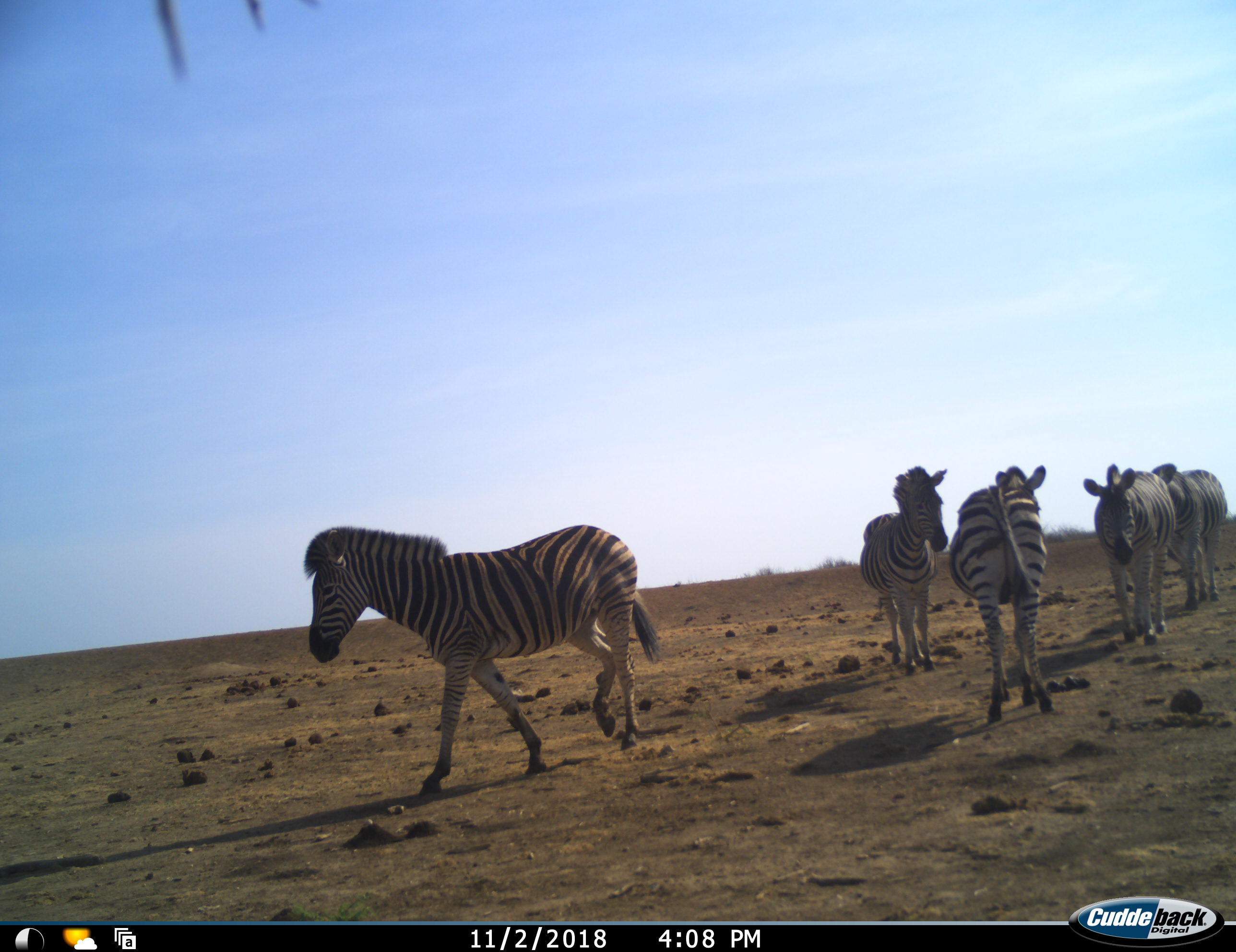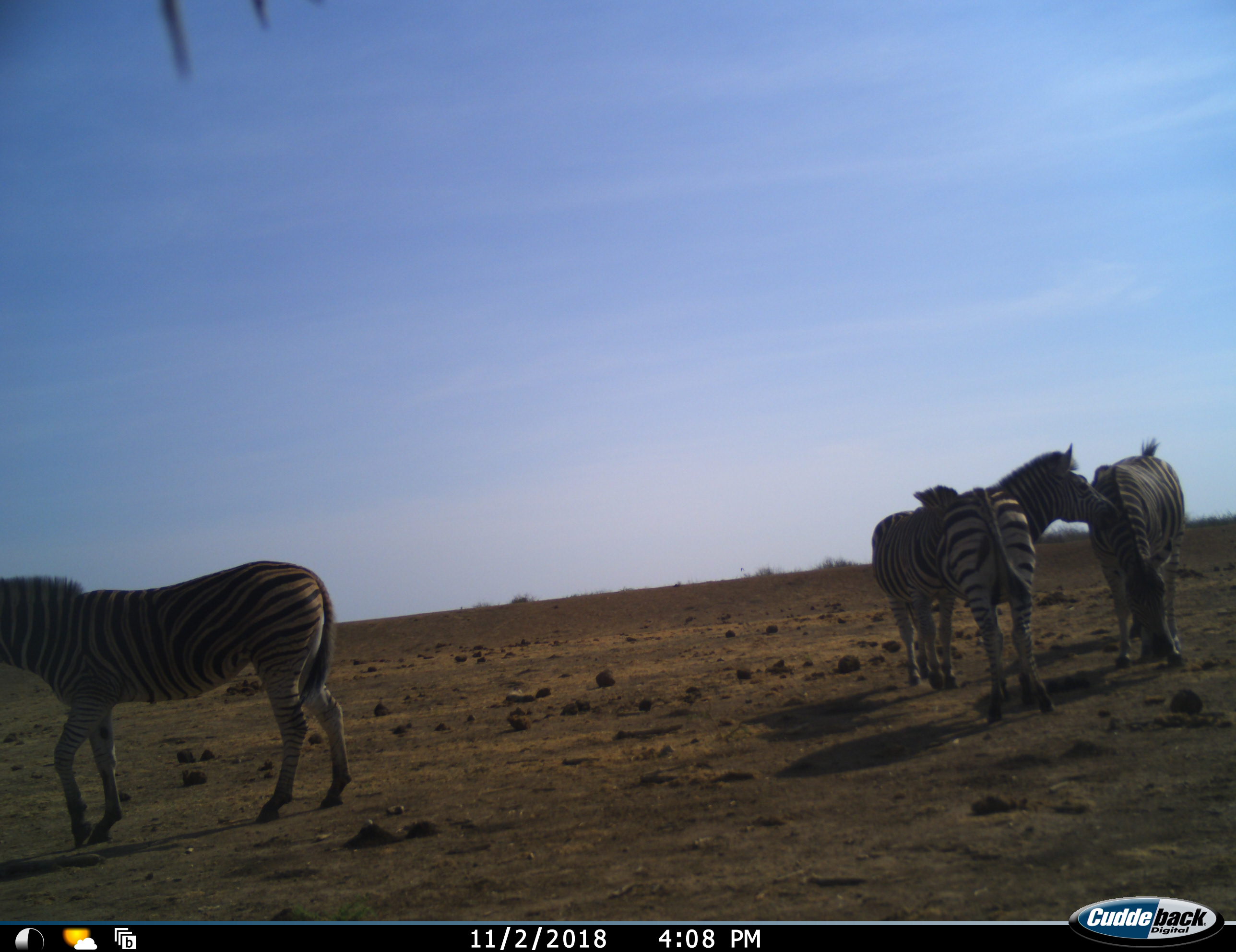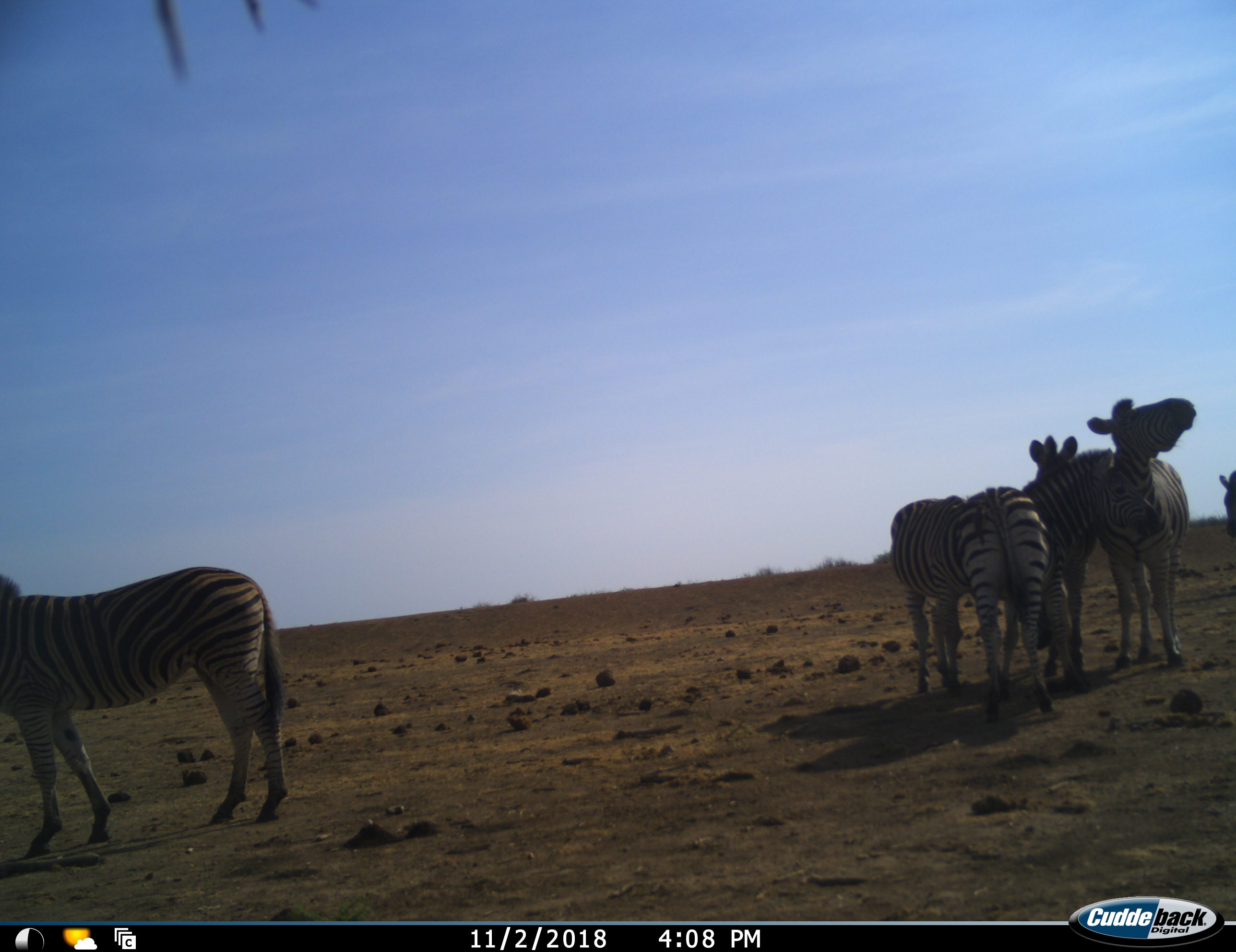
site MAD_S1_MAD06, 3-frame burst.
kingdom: Animalia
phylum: Chordata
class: Mammalia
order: Perissodactyla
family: Equidae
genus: Equus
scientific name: Equus quagga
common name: plains zebra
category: zebraplains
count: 5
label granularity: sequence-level